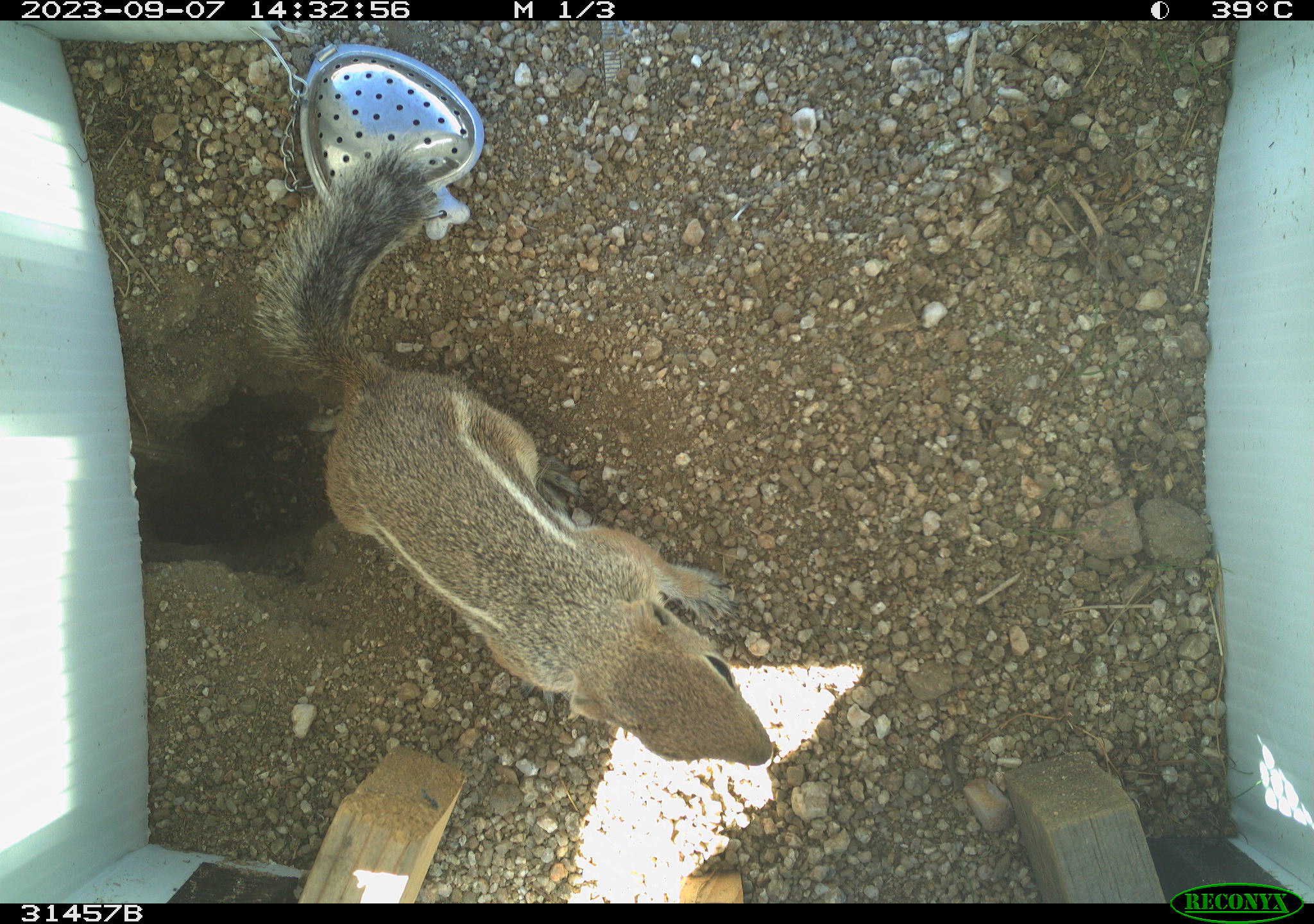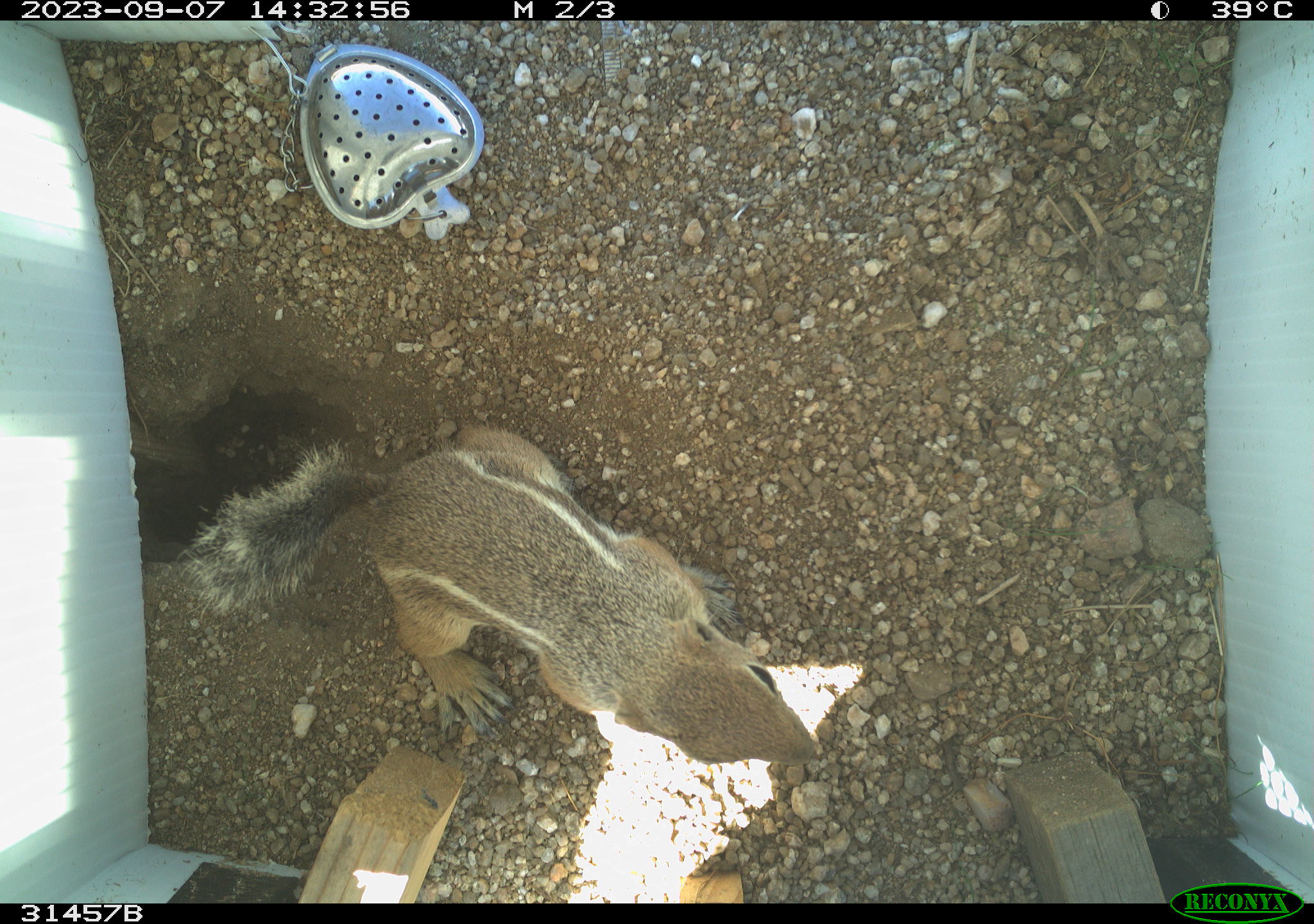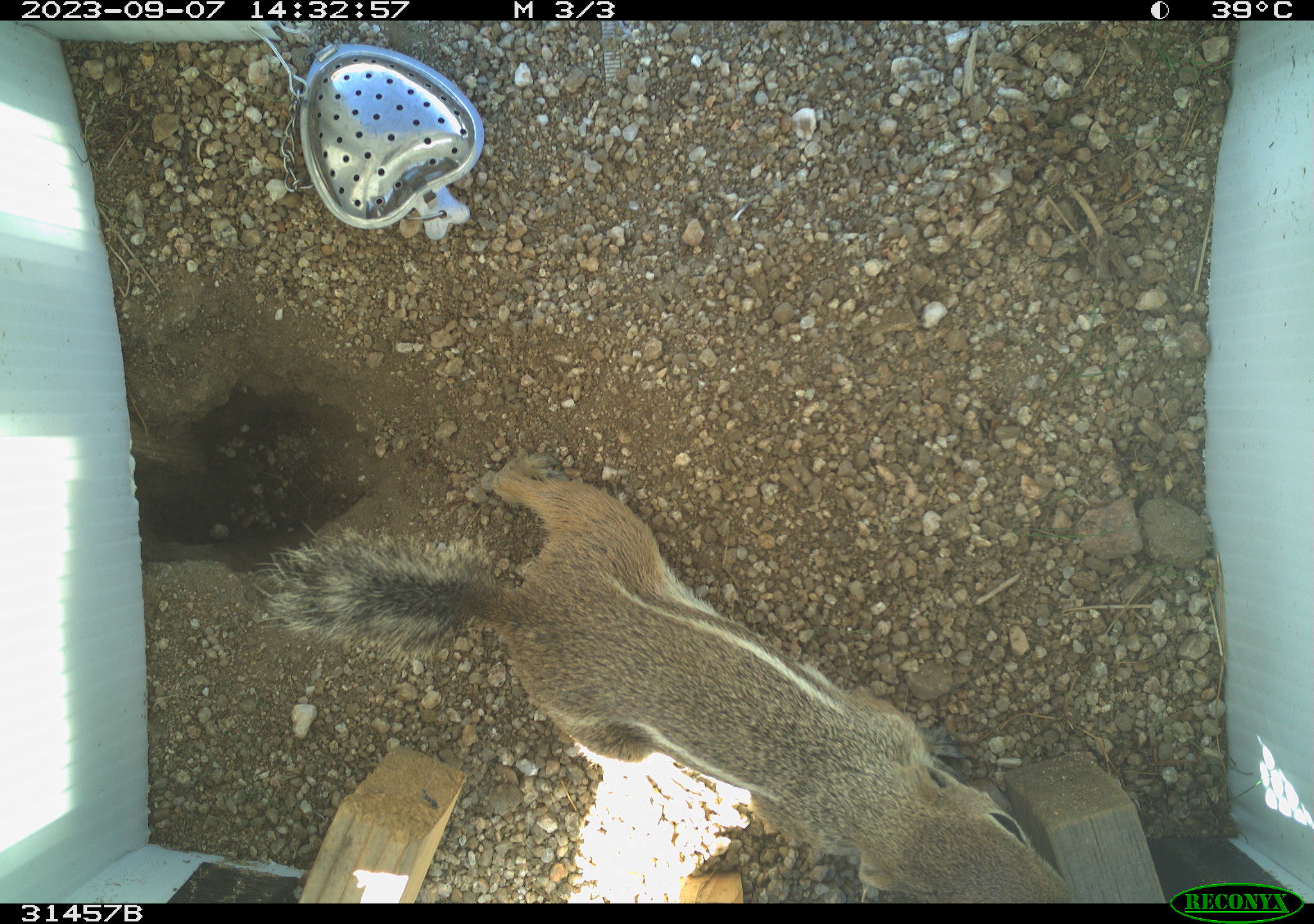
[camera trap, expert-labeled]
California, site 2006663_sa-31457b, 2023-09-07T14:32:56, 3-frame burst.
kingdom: Animalia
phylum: Chordata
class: Mammalia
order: Rodentia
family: Sciuridae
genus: Ammospermophilus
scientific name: Ammospermophilus leucurus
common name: white-tailed antelope squirrel